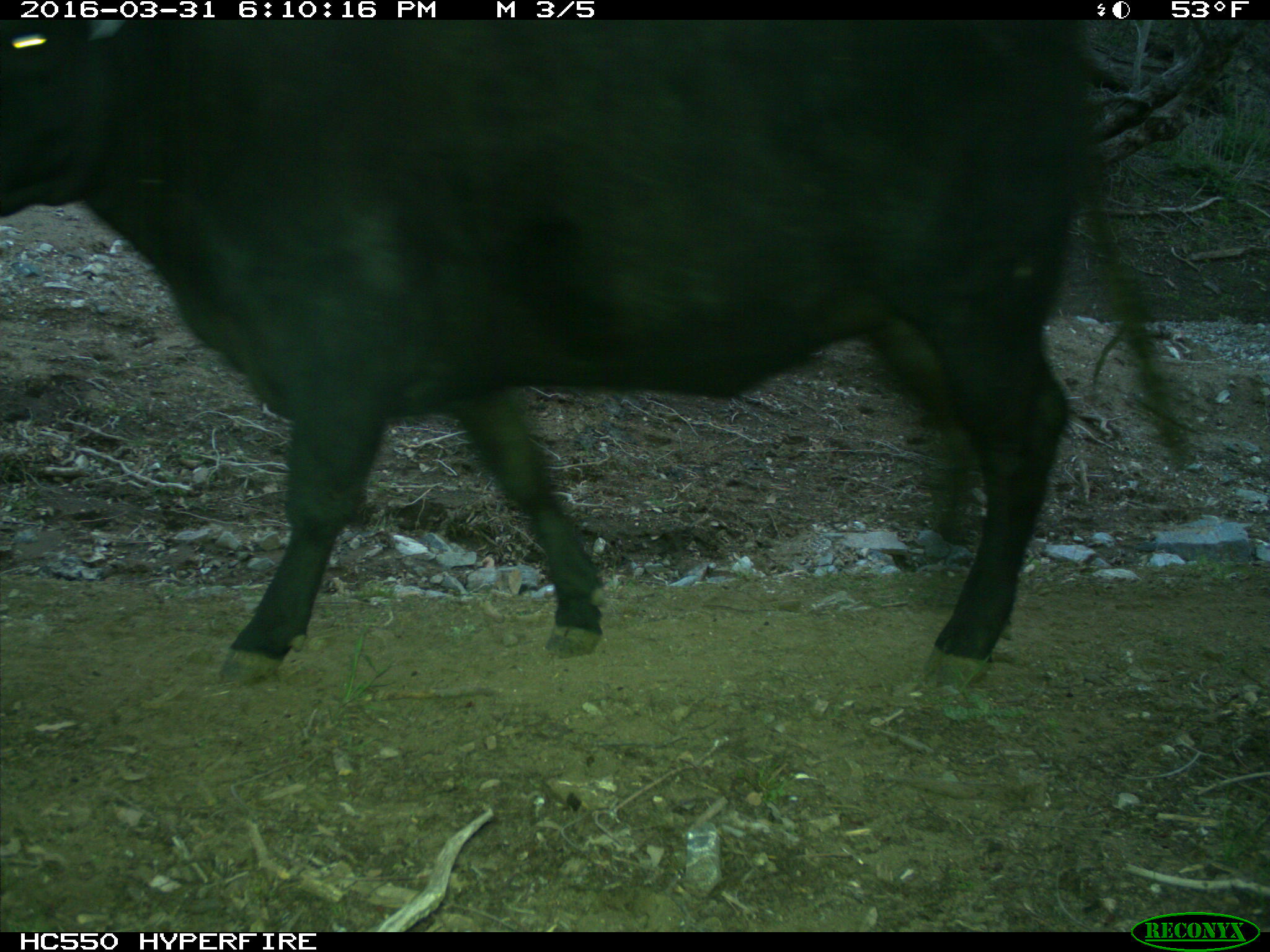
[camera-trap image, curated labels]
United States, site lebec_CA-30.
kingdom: Animalia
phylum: Chordata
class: Mammalia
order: Artiodactyla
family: Bovidae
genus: Bos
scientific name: Bos taurus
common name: domestic cow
Bos taurus (domestic cow).